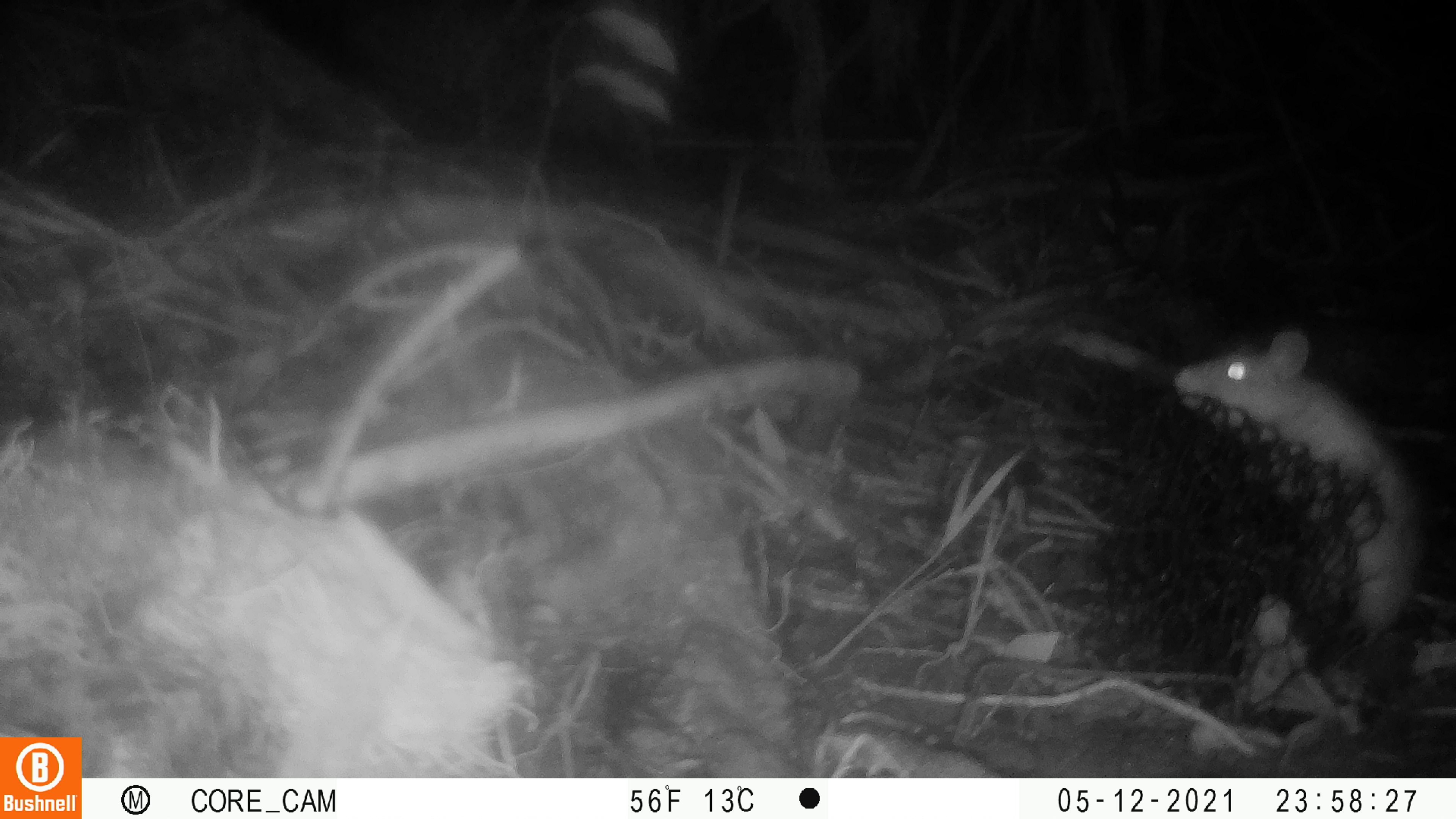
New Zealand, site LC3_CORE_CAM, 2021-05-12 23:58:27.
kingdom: Animalia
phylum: Chordata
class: Mammalia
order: Rodentia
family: Muridae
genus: Rattus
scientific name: Rattus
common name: rat